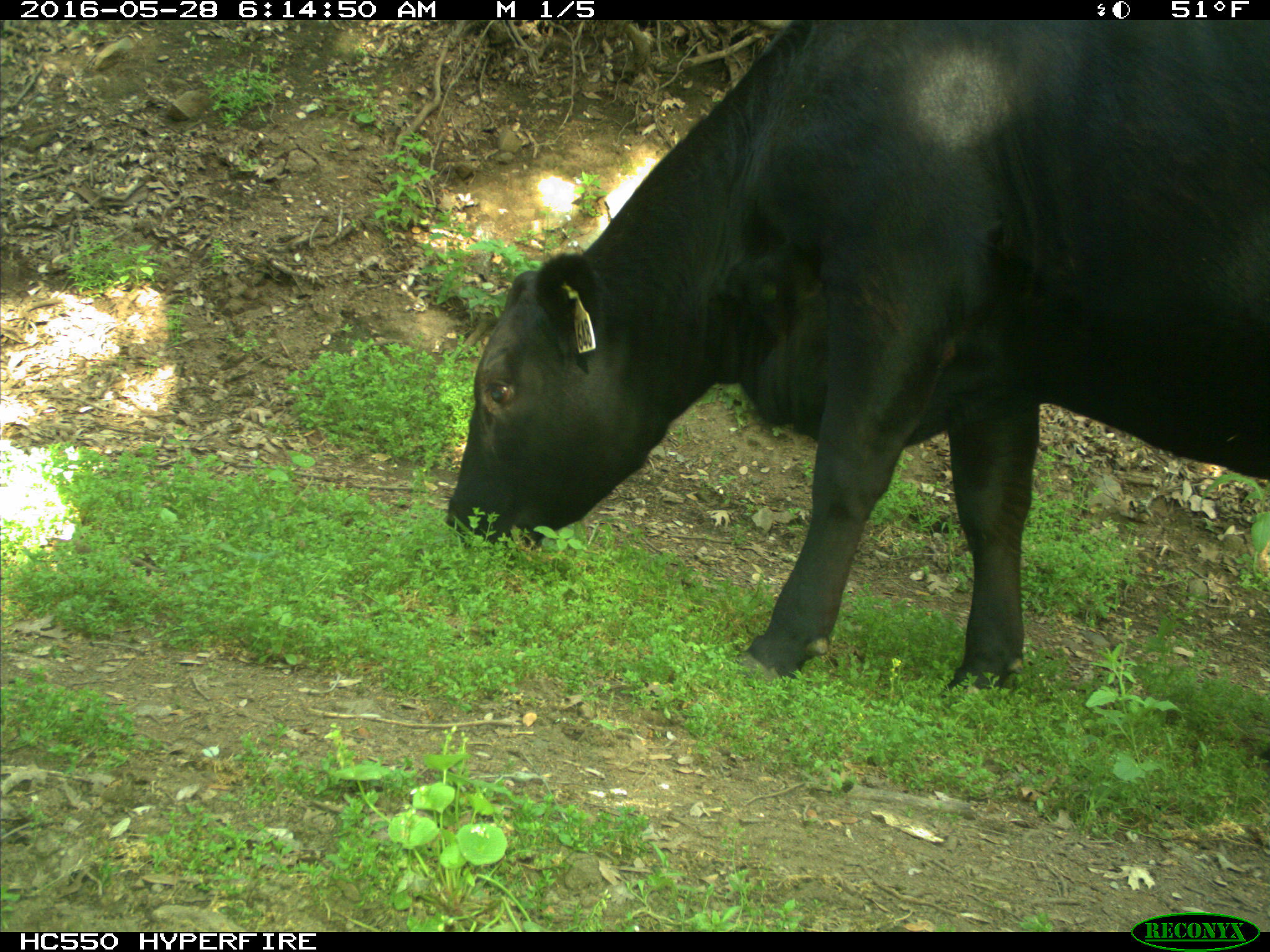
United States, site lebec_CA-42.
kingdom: Animalia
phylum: Chordata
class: Mammalia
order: Artiodactyla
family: Bovidae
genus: Bos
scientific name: Bos taurus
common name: domestic cow